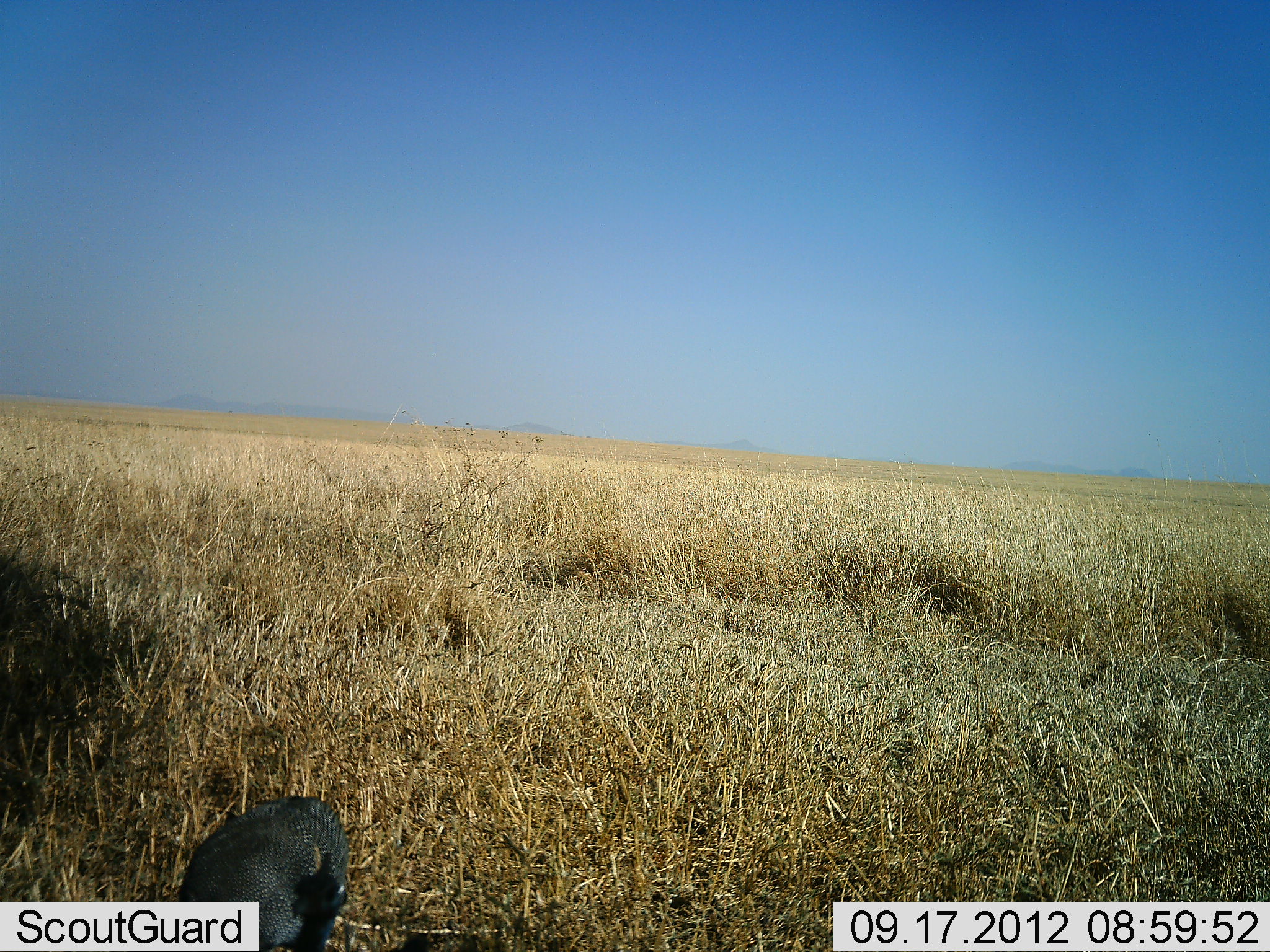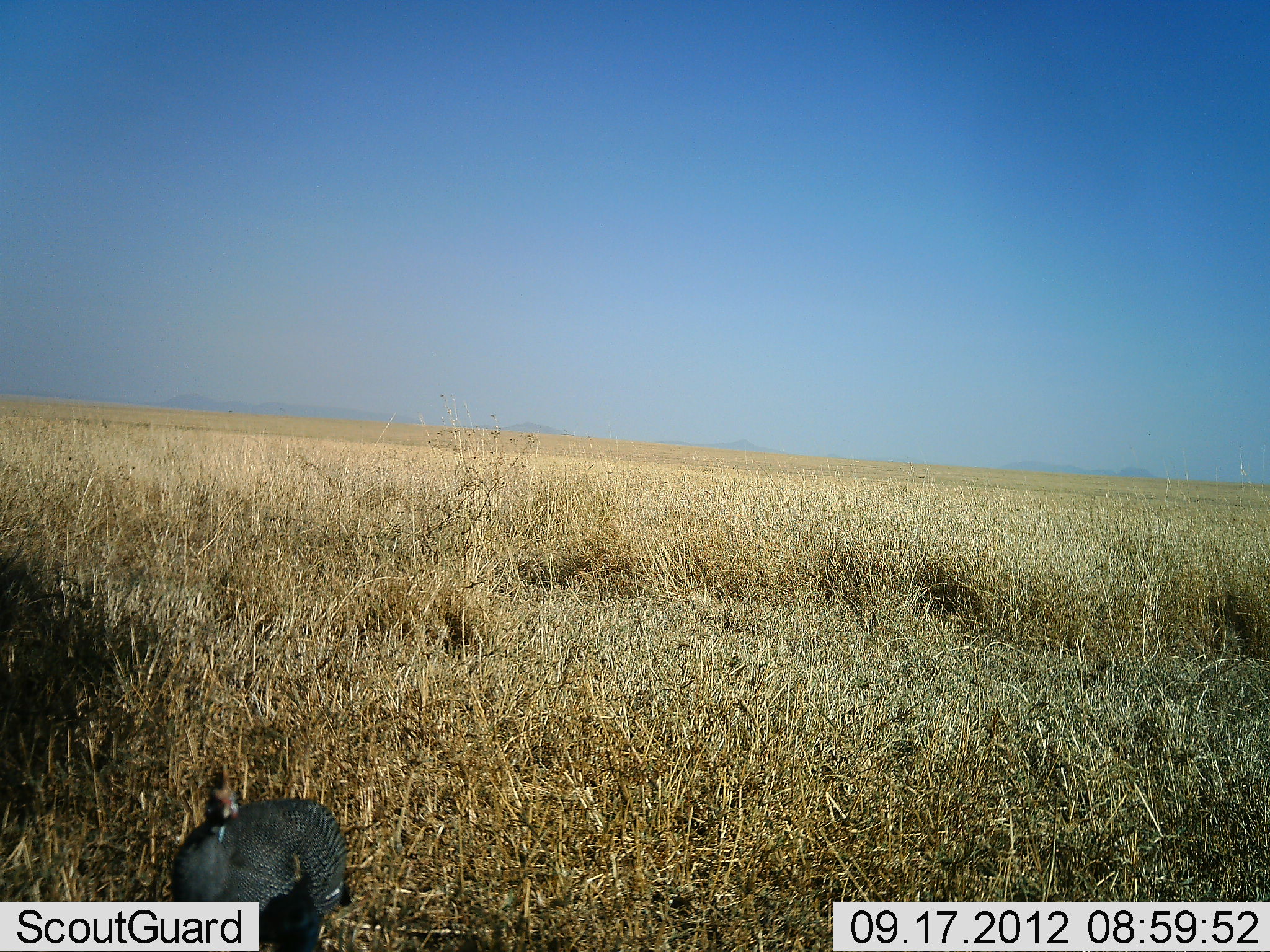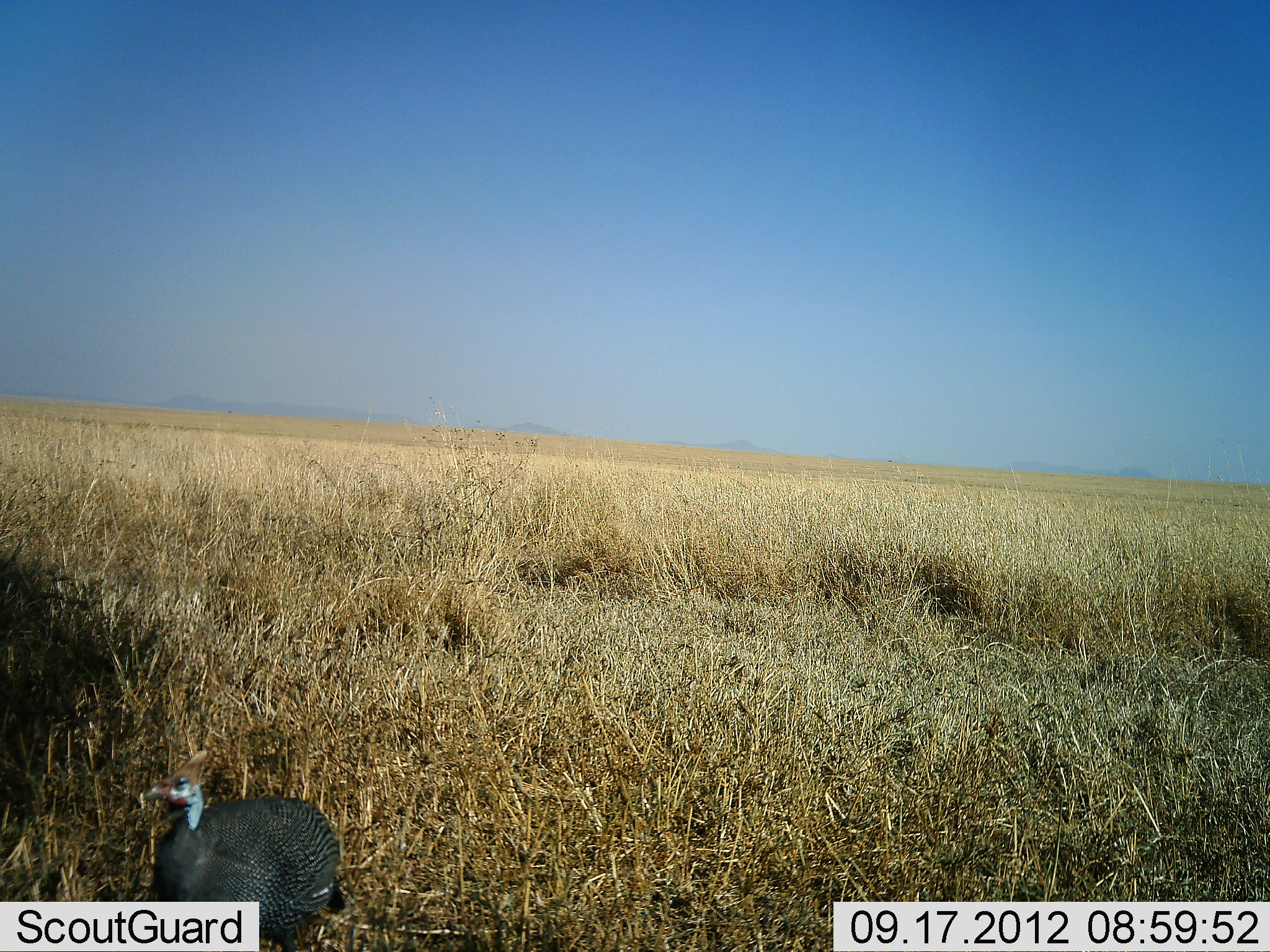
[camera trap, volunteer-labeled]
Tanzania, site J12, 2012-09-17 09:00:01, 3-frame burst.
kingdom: Animalia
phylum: Chordata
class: Aves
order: Galliformes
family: Numididae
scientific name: Numididae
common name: guinea fowl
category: guineafowl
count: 1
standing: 60%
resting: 0%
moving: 20%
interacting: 0%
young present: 0%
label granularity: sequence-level